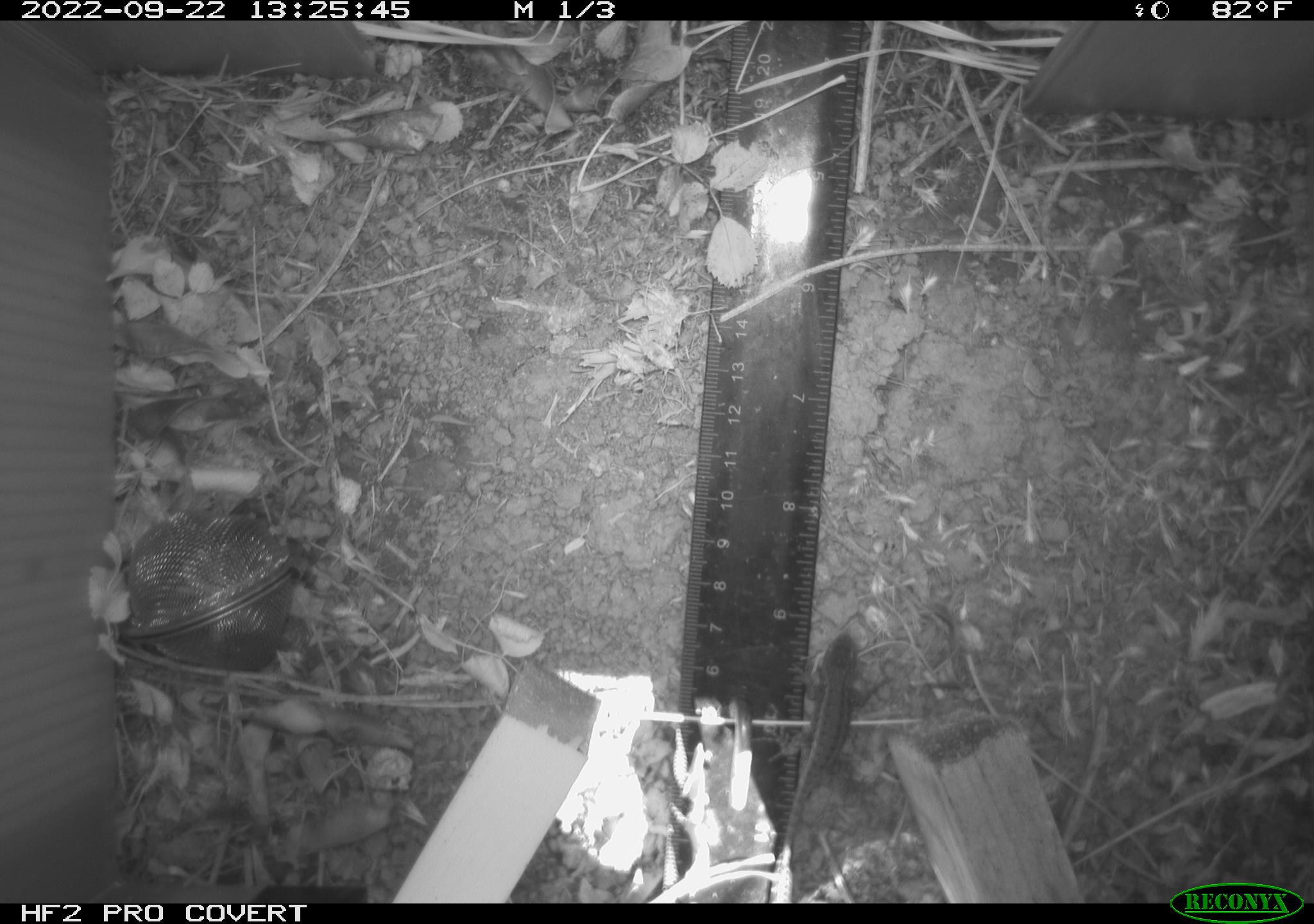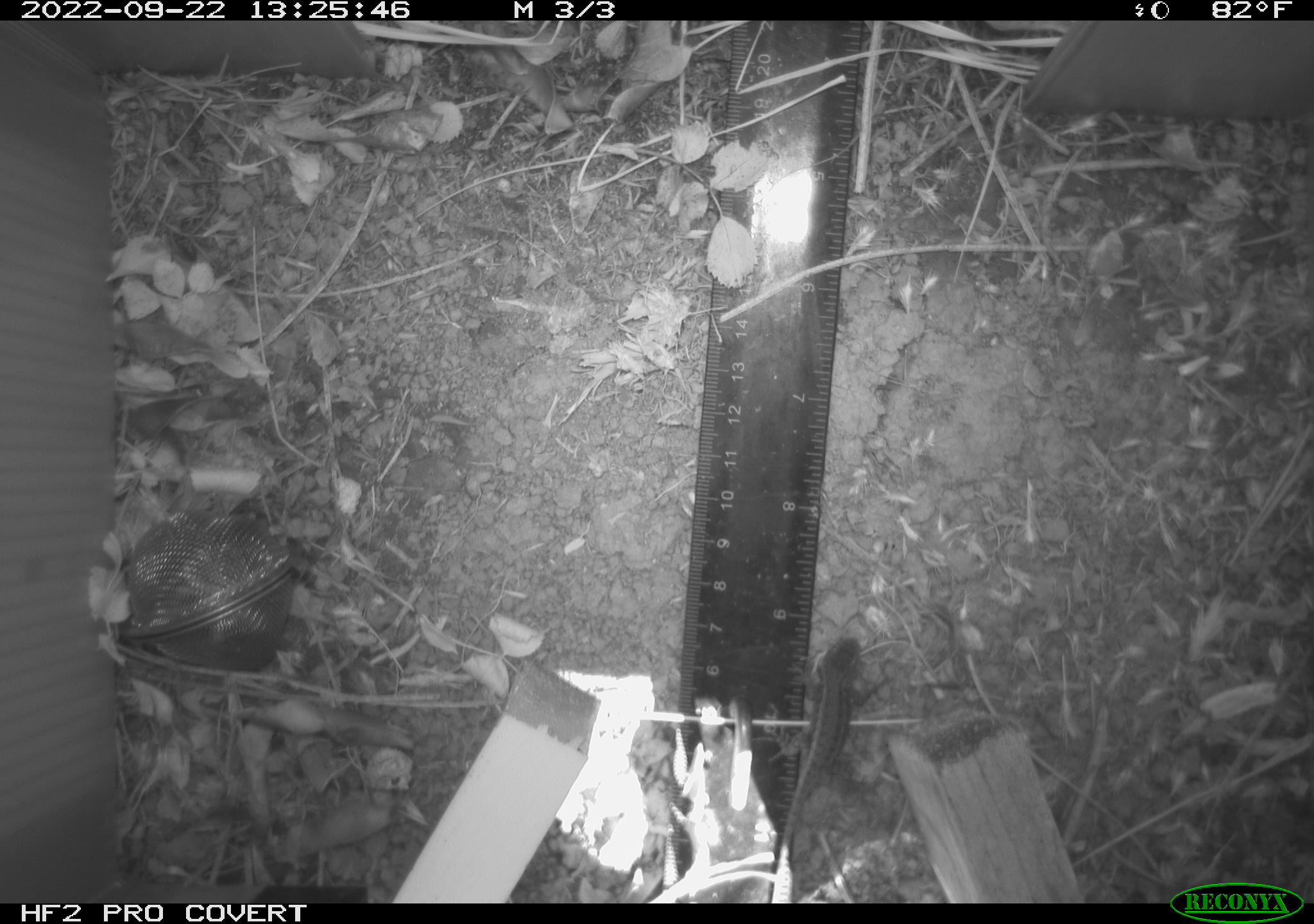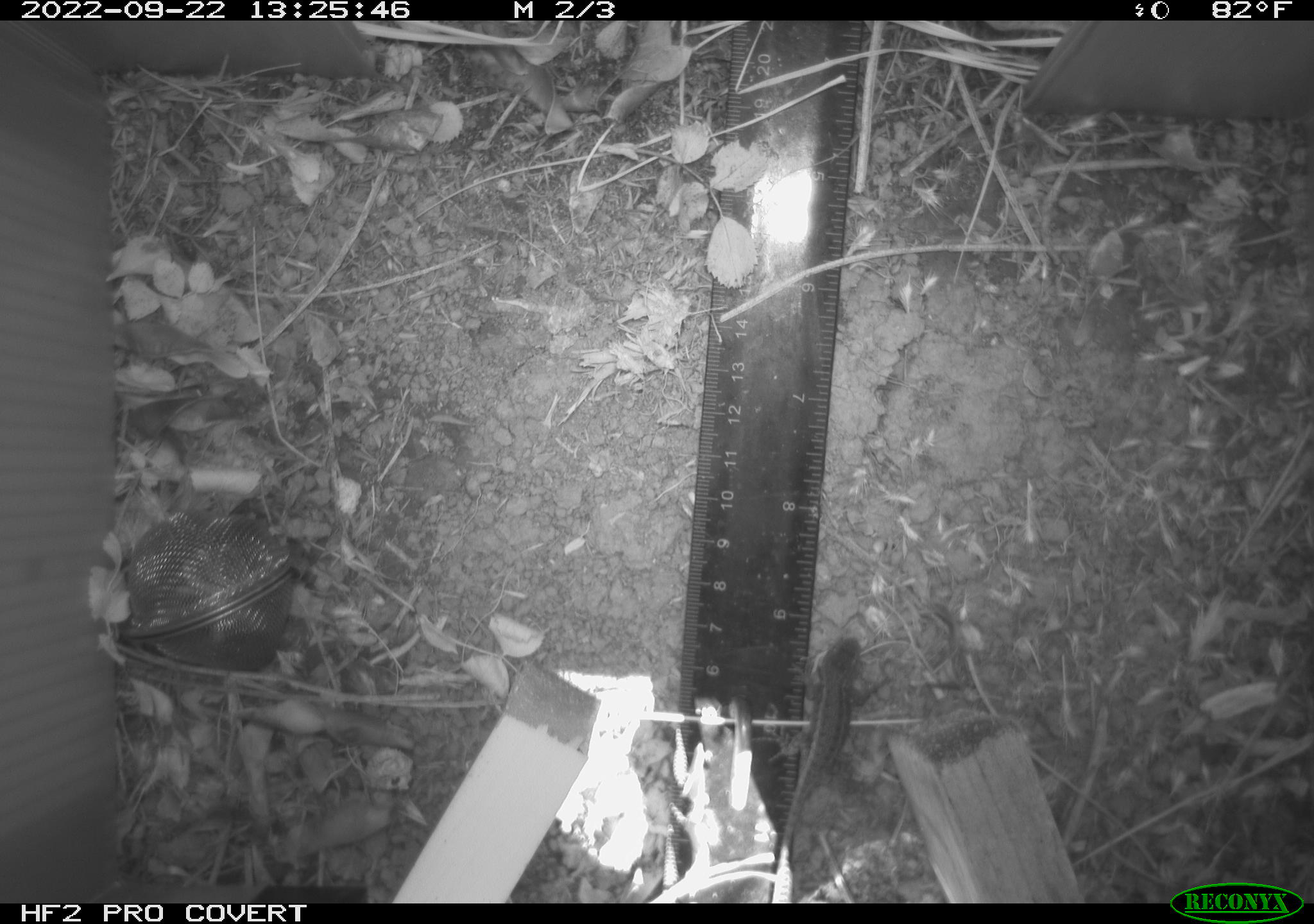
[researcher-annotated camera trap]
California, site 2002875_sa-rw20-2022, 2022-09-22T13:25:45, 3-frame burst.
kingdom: Animalia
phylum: Chordata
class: Reptilia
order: Squamata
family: Phrynosomatidae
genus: Sceloporus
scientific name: Sceloporus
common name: spiny lizards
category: sceloporus species